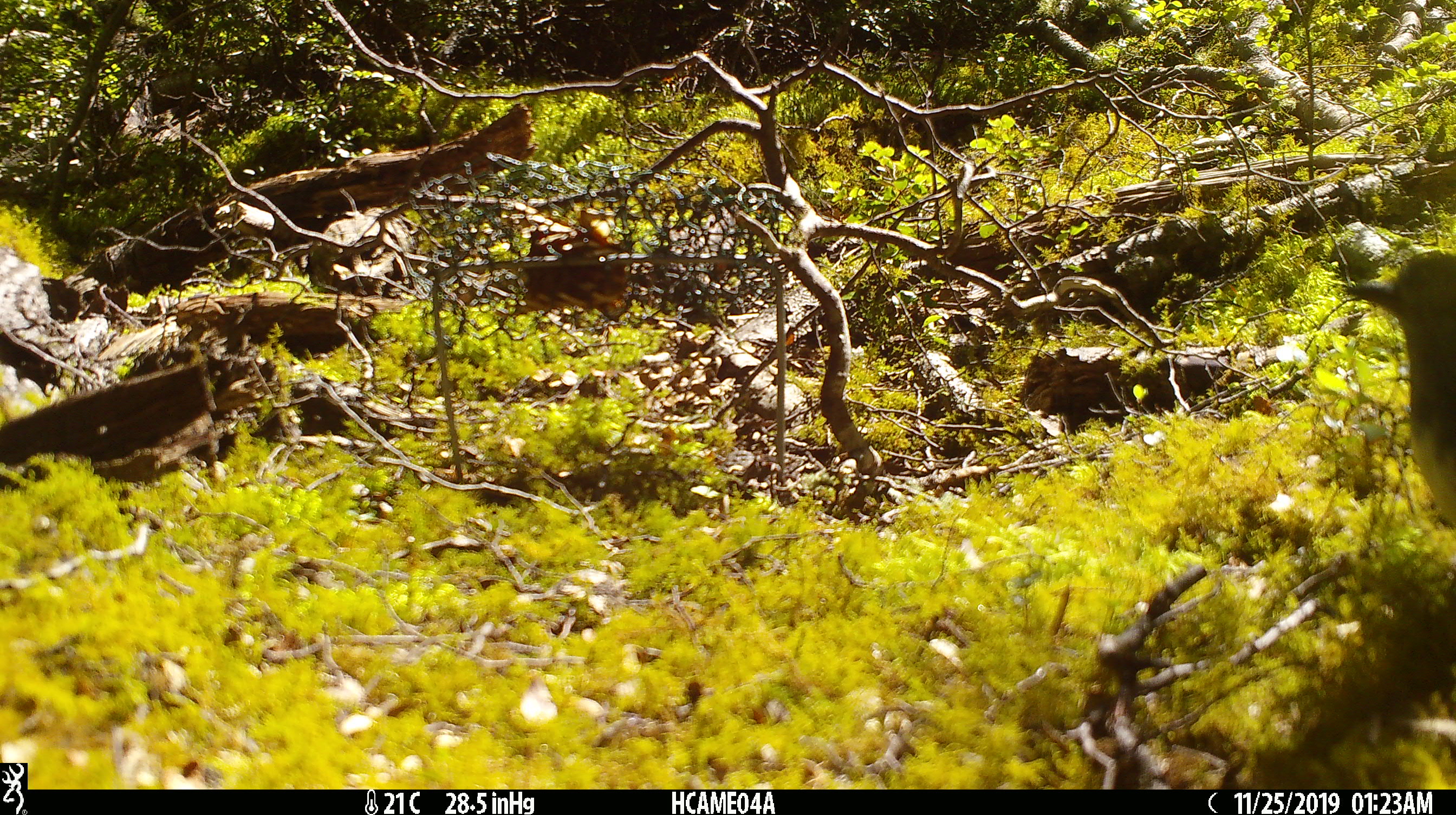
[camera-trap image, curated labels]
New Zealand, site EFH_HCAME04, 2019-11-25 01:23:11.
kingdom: Animalia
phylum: Chordata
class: Aves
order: Passeriformes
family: Petroicidae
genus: Petroica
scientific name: Petroica australis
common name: new zealand robin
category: robin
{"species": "robin (new zealand robin) (Petroica australis)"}